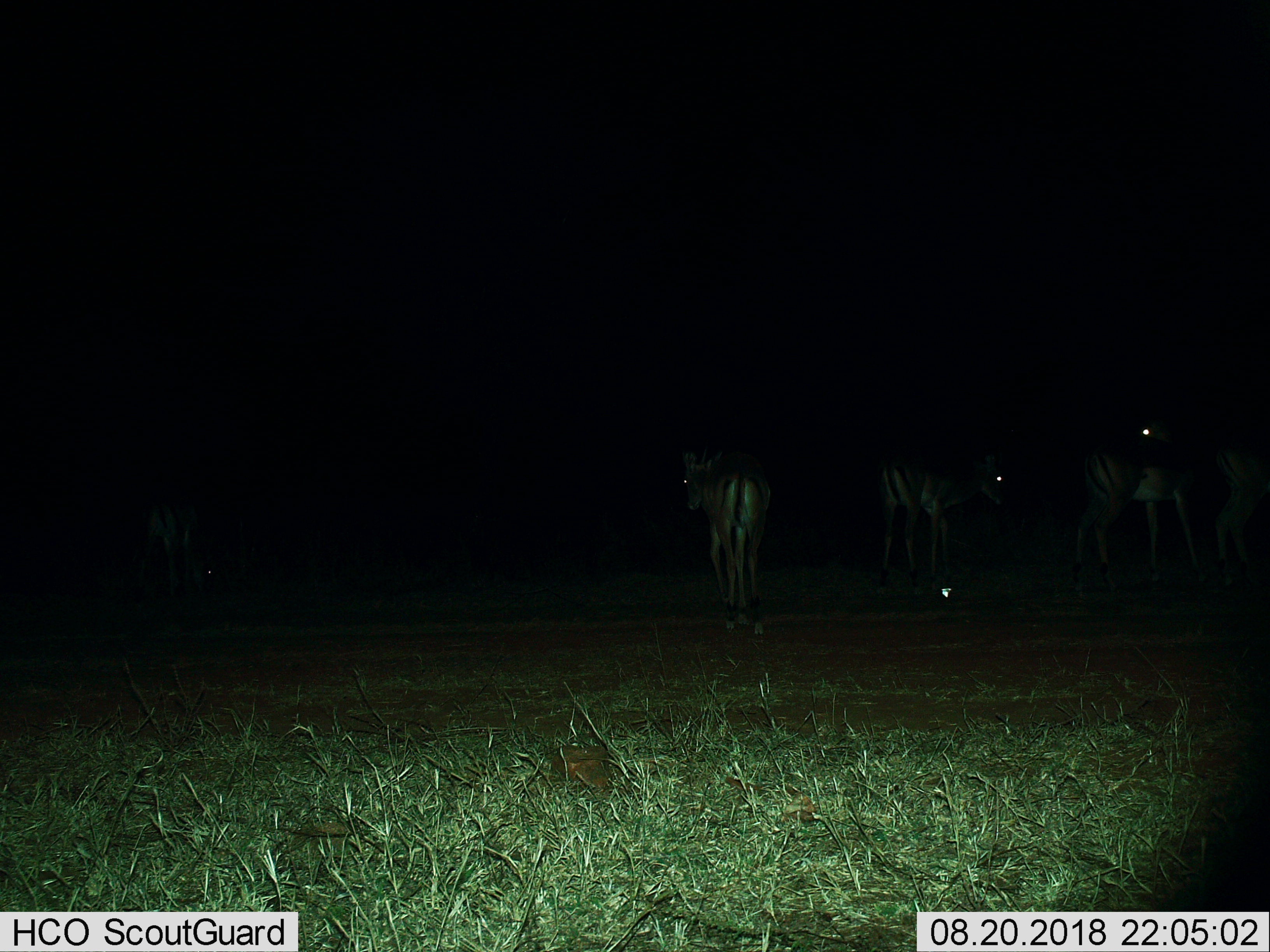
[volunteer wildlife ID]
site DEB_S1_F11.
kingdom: Animalia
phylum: Chordata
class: Mammalia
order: Artiodactyla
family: Bovidae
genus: Aepyceros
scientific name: Aepyceros melampus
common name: impala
Impala (Aepyceros melampus), count 4. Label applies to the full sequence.